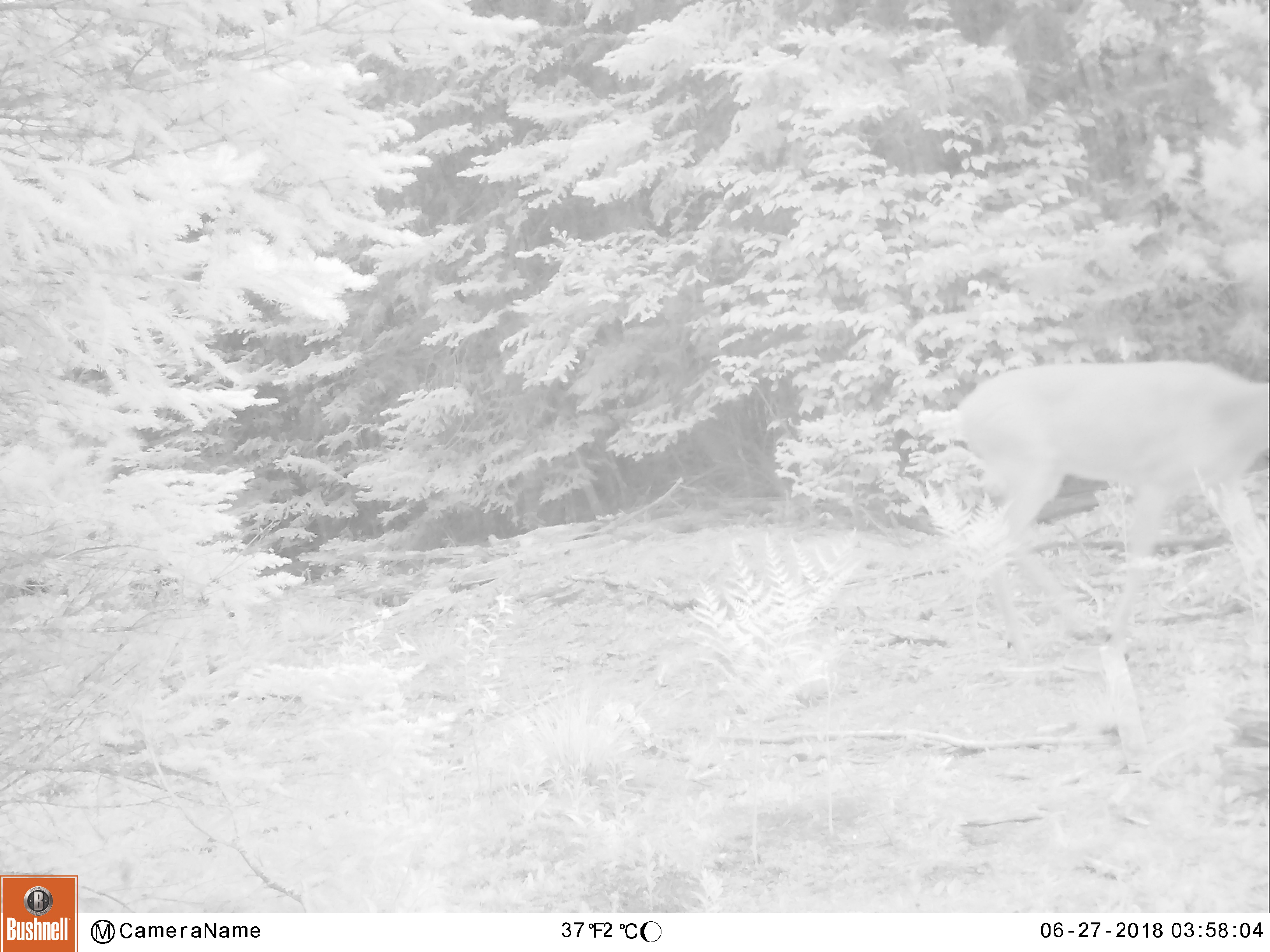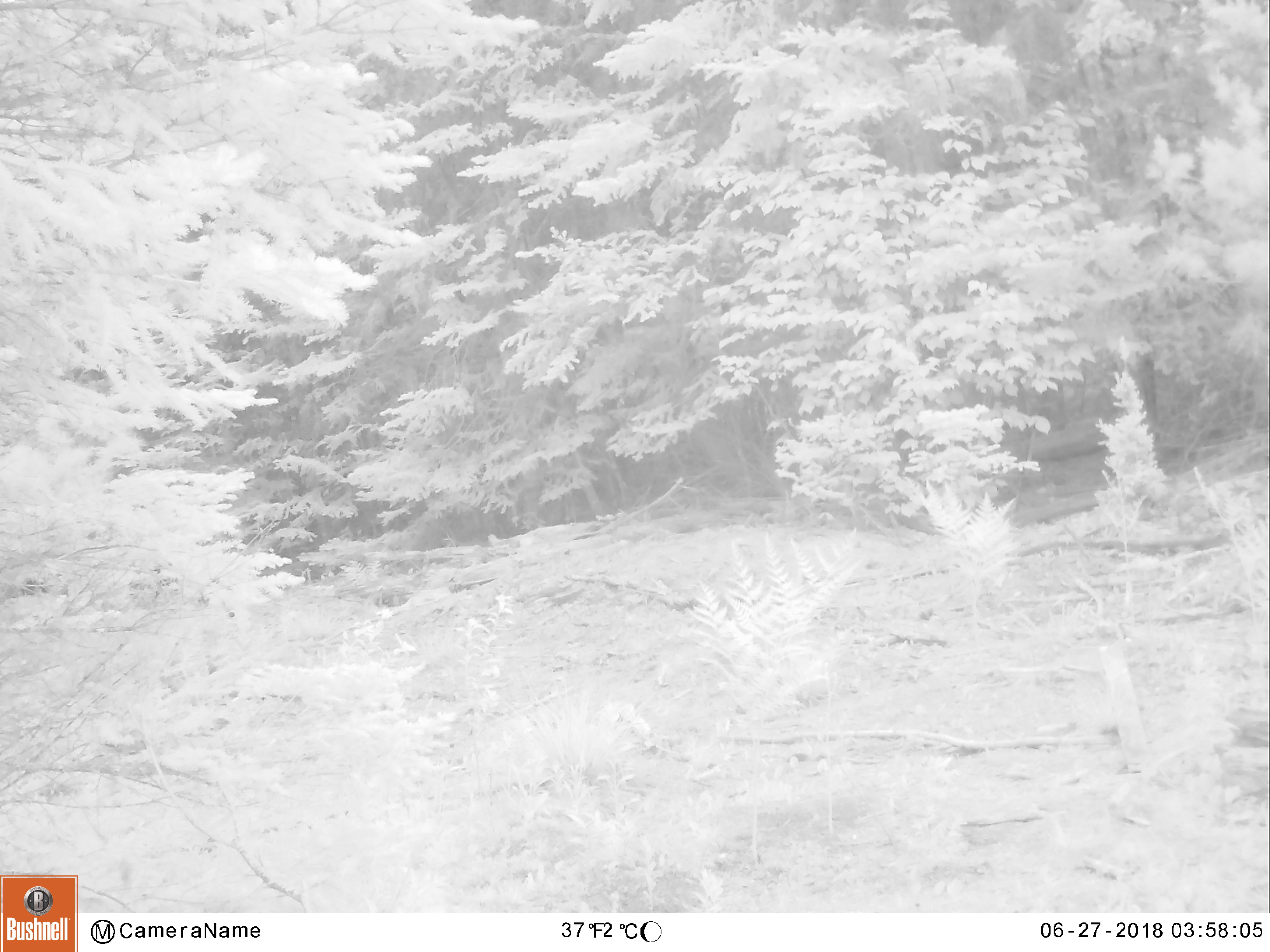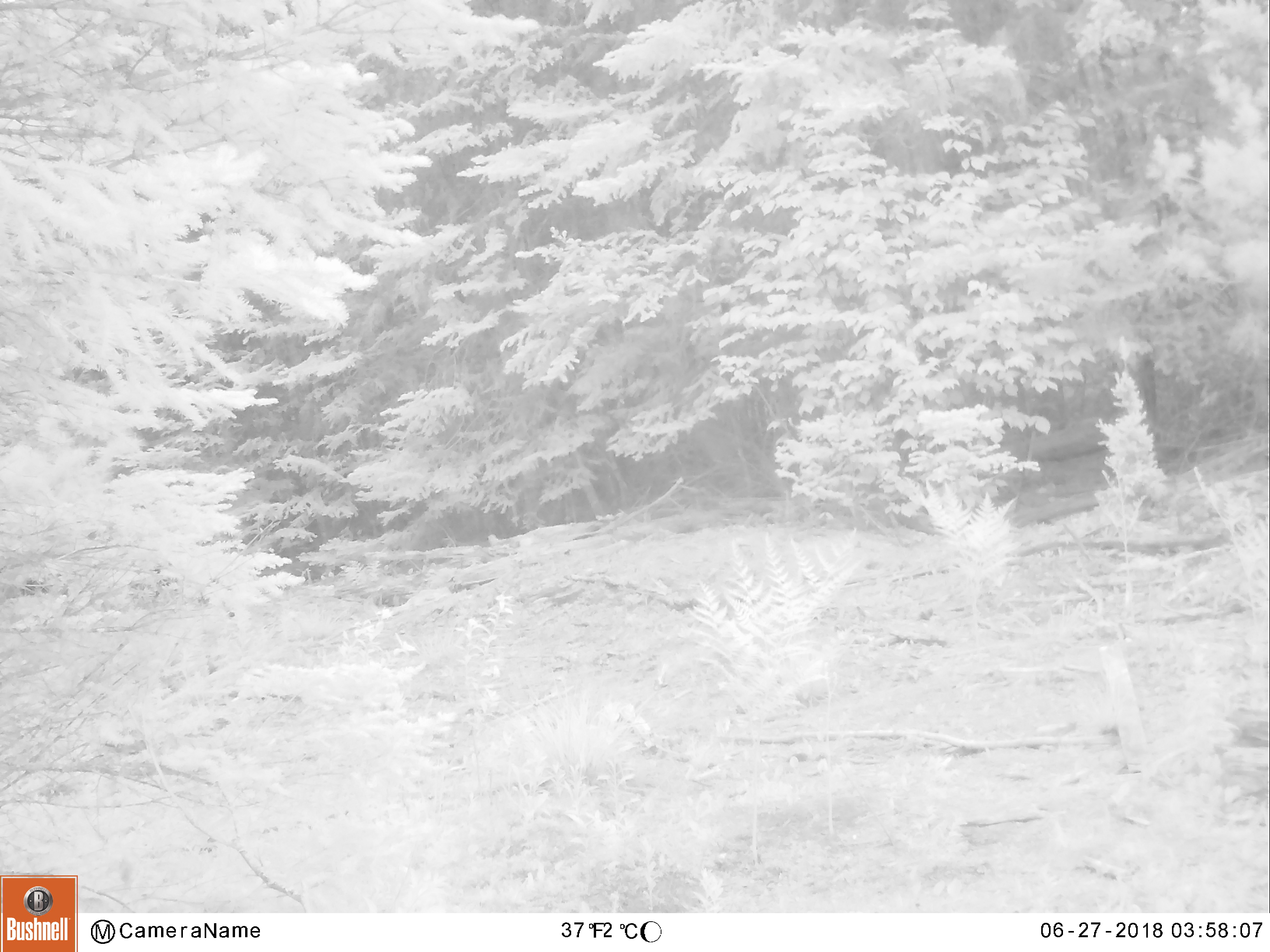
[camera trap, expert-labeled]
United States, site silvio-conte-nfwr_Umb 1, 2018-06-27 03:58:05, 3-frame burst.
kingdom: Animalia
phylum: Chordata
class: Mammalia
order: Artiodactyla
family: Cervidae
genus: Odocoileus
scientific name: Odocoileus virginianus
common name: white-tailed deer